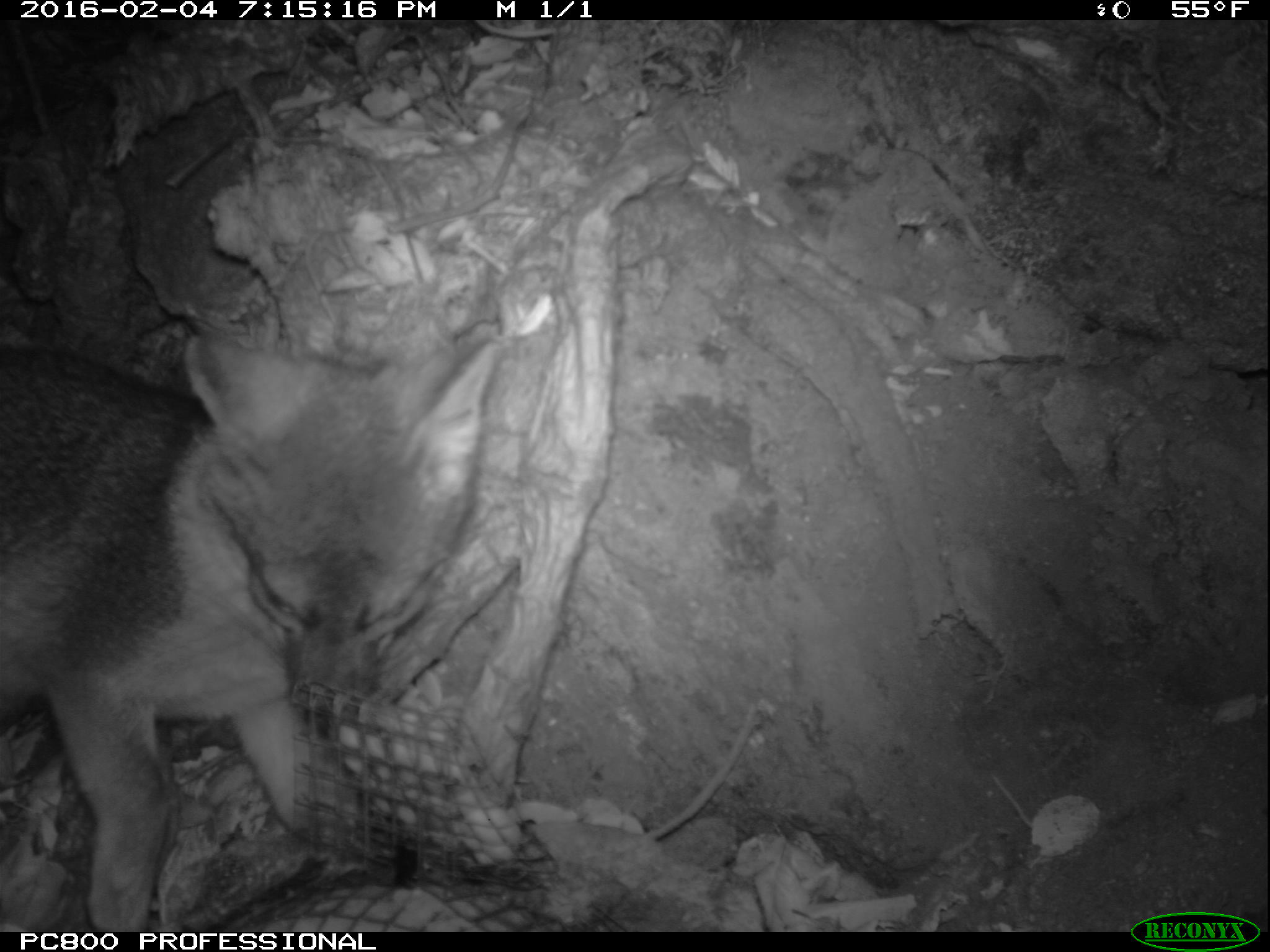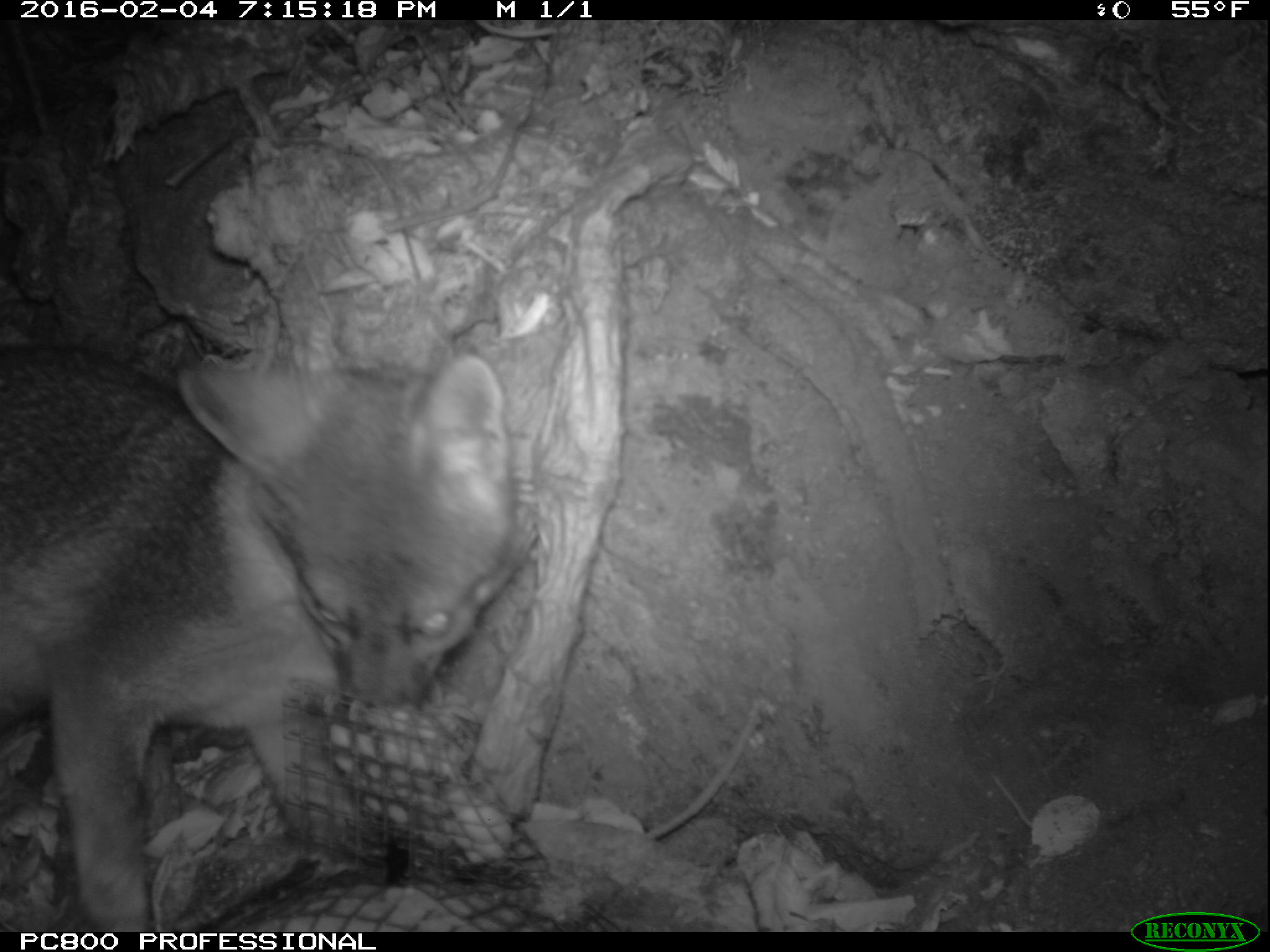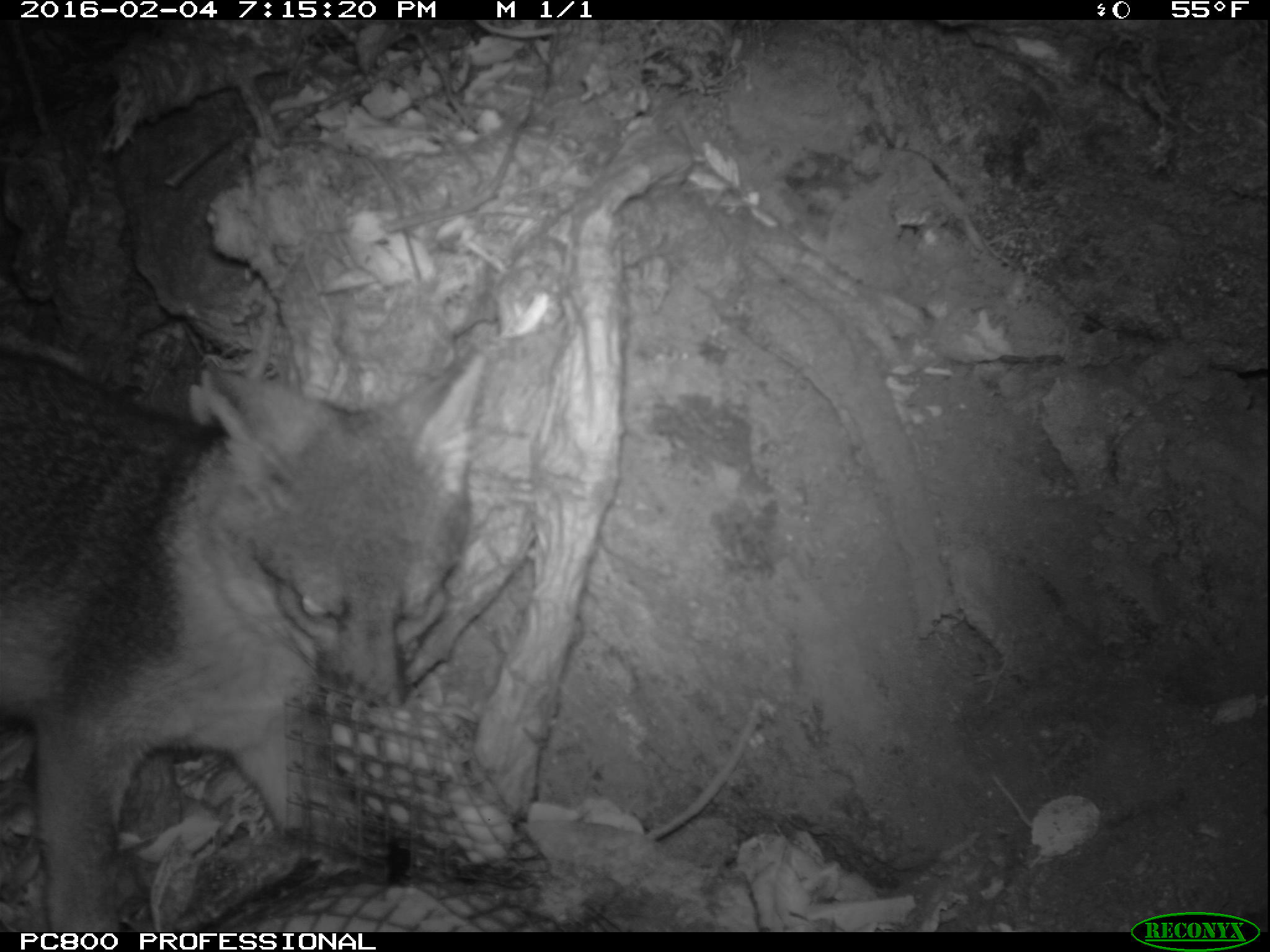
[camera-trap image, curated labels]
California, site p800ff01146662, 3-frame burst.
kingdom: Animalia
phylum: Chordata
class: Mammalia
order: Carnivora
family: Canidae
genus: Urocyon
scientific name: Urocyon littoralis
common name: island fox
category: fox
Fox (island fox) (Urocyon littoralis).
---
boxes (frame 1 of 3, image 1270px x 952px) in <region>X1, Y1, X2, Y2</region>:
fox: <region>0, 333, 500, 931</region>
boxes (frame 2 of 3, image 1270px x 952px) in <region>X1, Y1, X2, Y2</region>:
fox: <region>0, 342, 516, 932</region>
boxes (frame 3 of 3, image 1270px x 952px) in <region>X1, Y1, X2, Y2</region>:
fox: <region>0, 345, 484, 932</region>